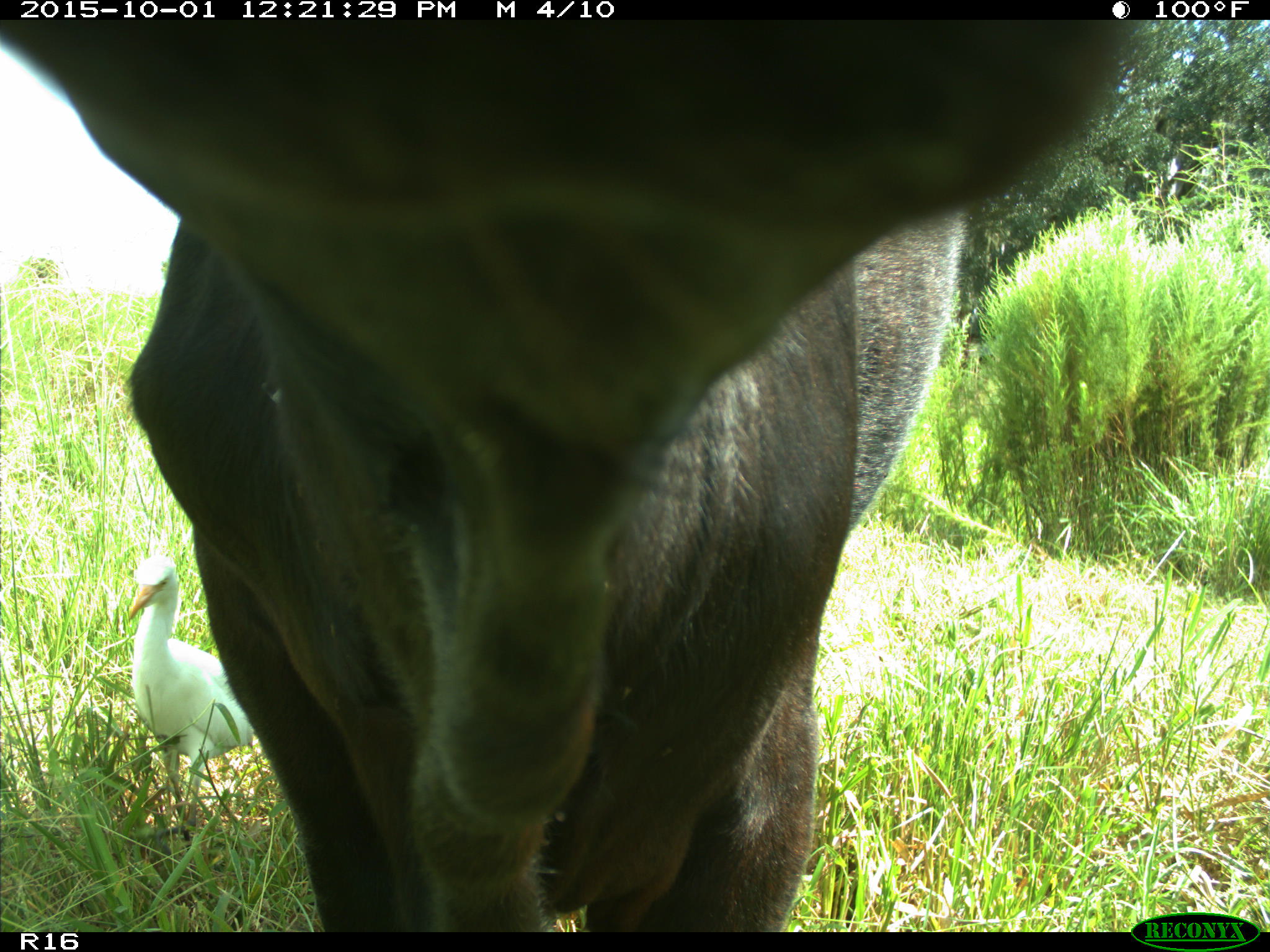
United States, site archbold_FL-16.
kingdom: Animalia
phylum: Chordata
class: Mammalia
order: Artiodactyla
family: Bovidae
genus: Bos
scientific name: Bos taurus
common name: domestic cow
Bos taurus (domestic cow).